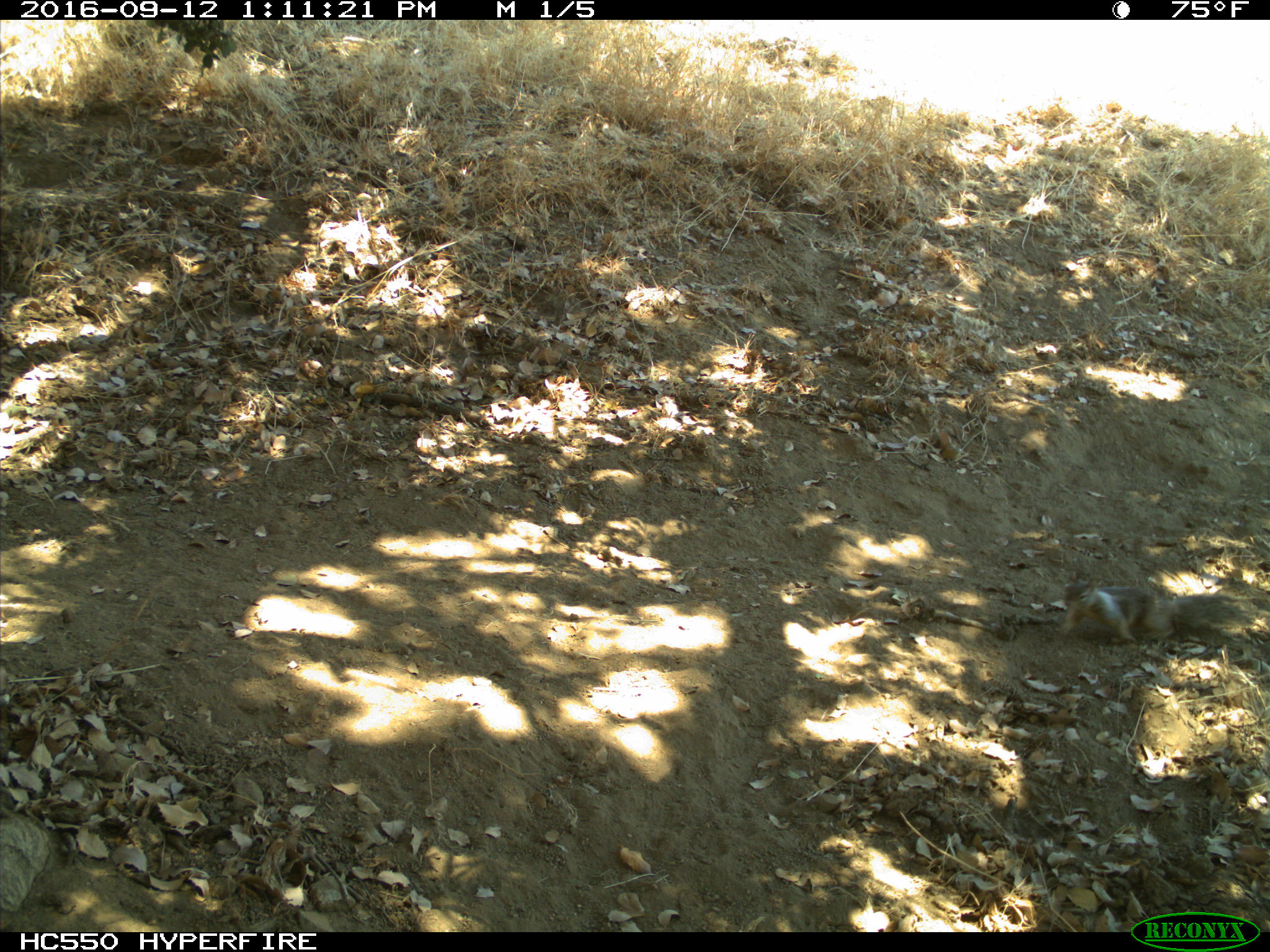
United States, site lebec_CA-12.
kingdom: Animalia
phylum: Chordata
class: Mammalia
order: Rodentia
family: Sciuridae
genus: Otospermophilus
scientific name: Otospermophilus beecheyi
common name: california ground squirrel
Otospermophilus beecheyi (california ground squirrel).